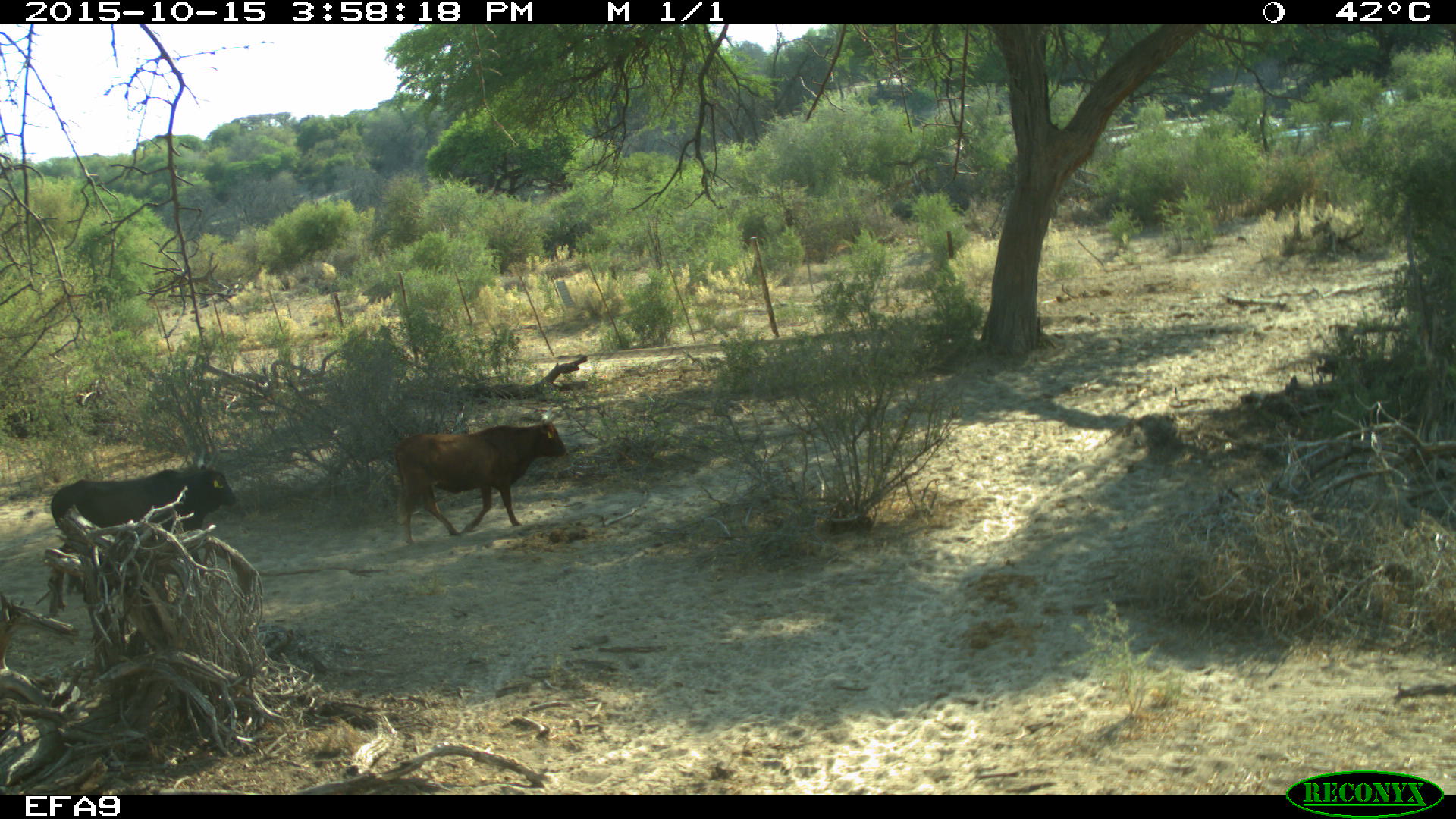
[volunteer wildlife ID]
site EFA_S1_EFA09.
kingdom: Animalia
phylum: Chordata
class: Mammalia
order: Artiodactyla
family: Bovidae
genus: Bos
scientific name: Bos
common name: cattle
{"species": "cattle (Bos)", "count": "2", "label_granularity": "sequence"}